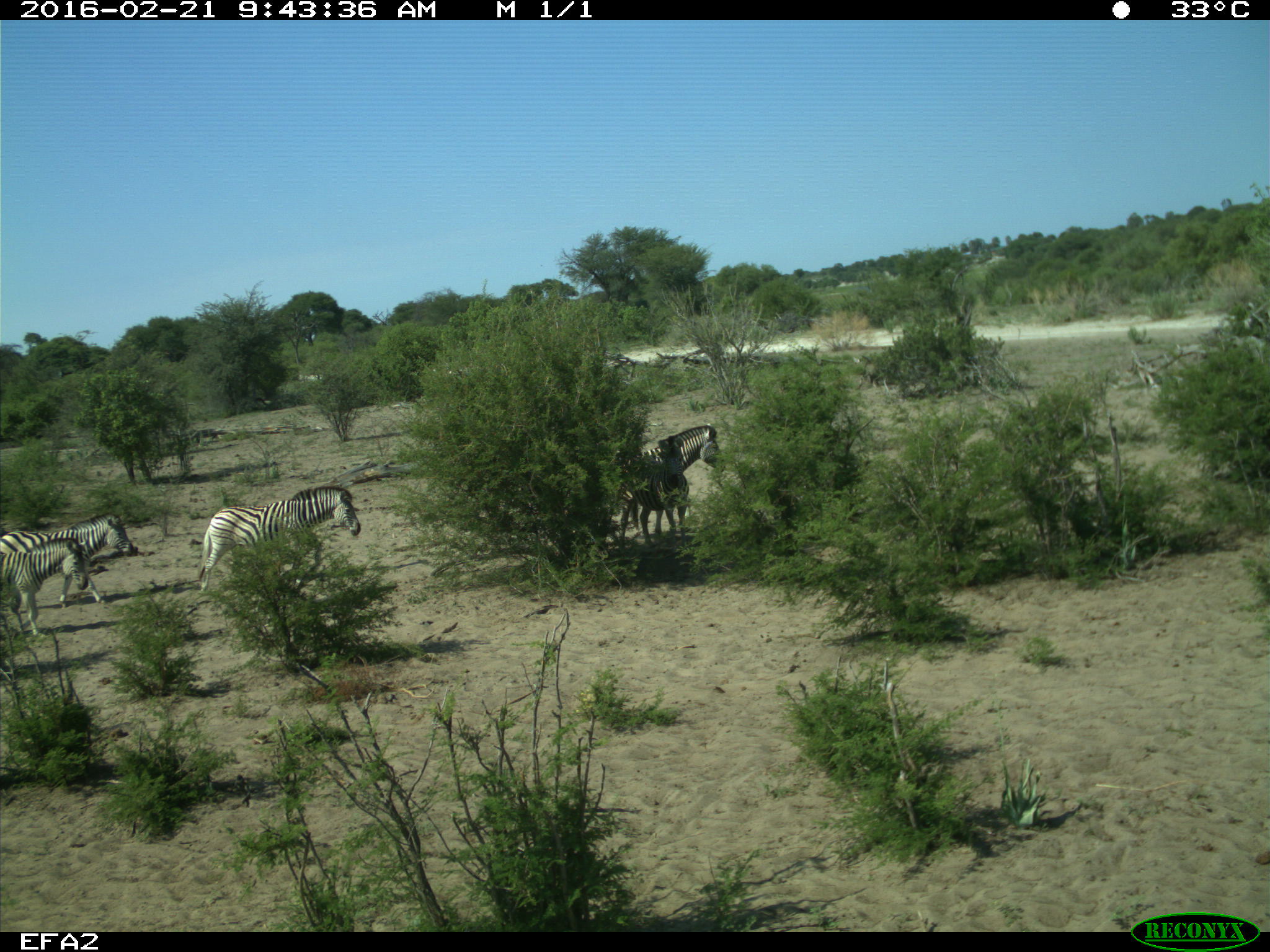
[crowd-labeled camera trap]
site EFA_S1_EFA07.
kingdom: Animalia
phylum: Chordata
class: Mammalia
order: Perissodactyla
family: Equidae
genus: Equus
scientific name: Equus quagga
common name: plains zebra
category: zebraplains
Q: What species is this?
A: Zebraplains (plains zebra) (Equus quagga).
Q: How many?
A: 5.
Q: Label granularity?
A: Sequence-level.